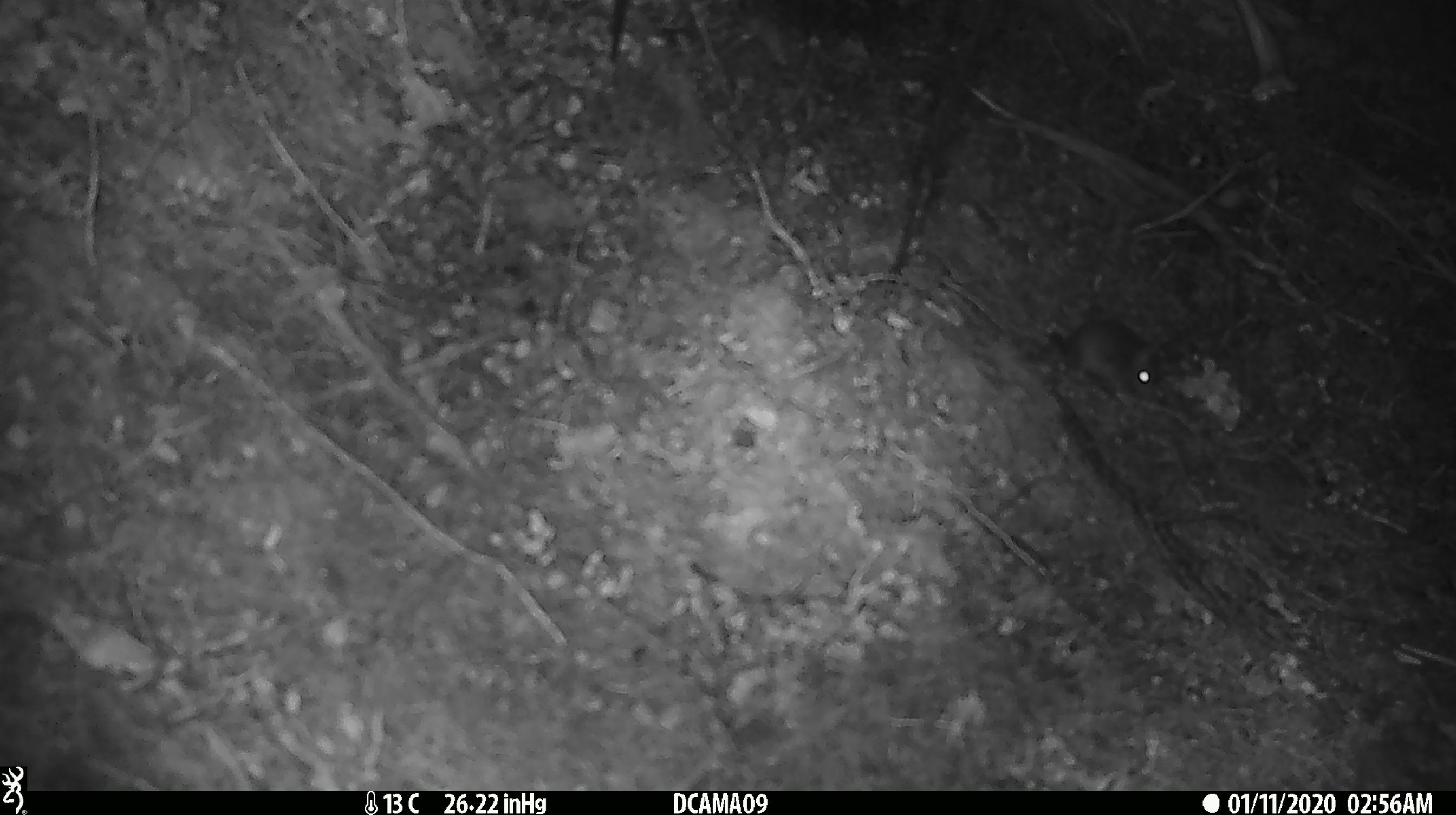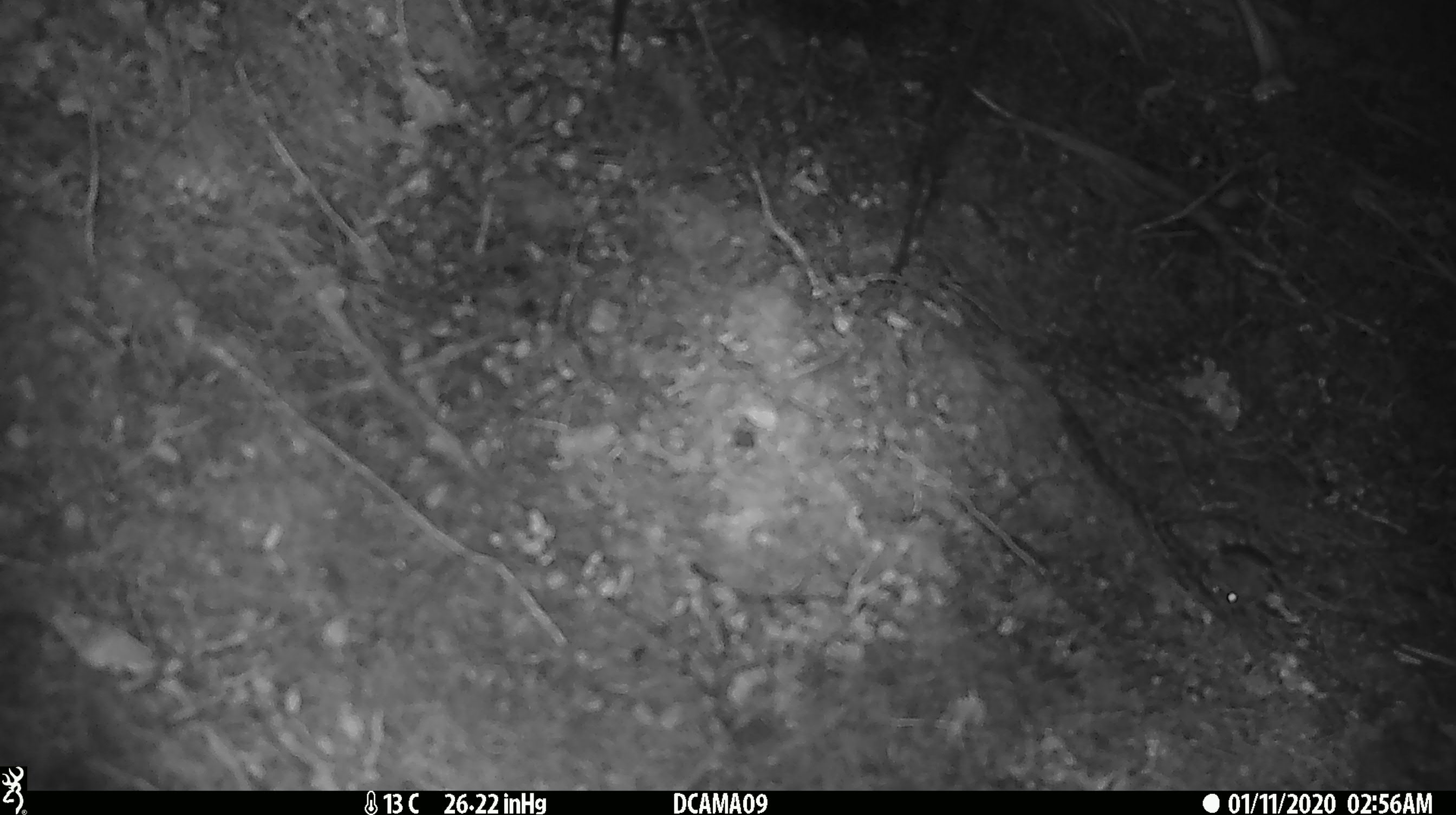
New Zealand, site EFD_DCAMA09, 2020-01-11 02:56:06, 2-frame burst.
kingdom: Animalia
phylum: Chordata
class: Mammalia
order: Rodentia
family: Muridae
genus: Mus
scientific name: Mus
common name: mouse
Mouse (Mus).